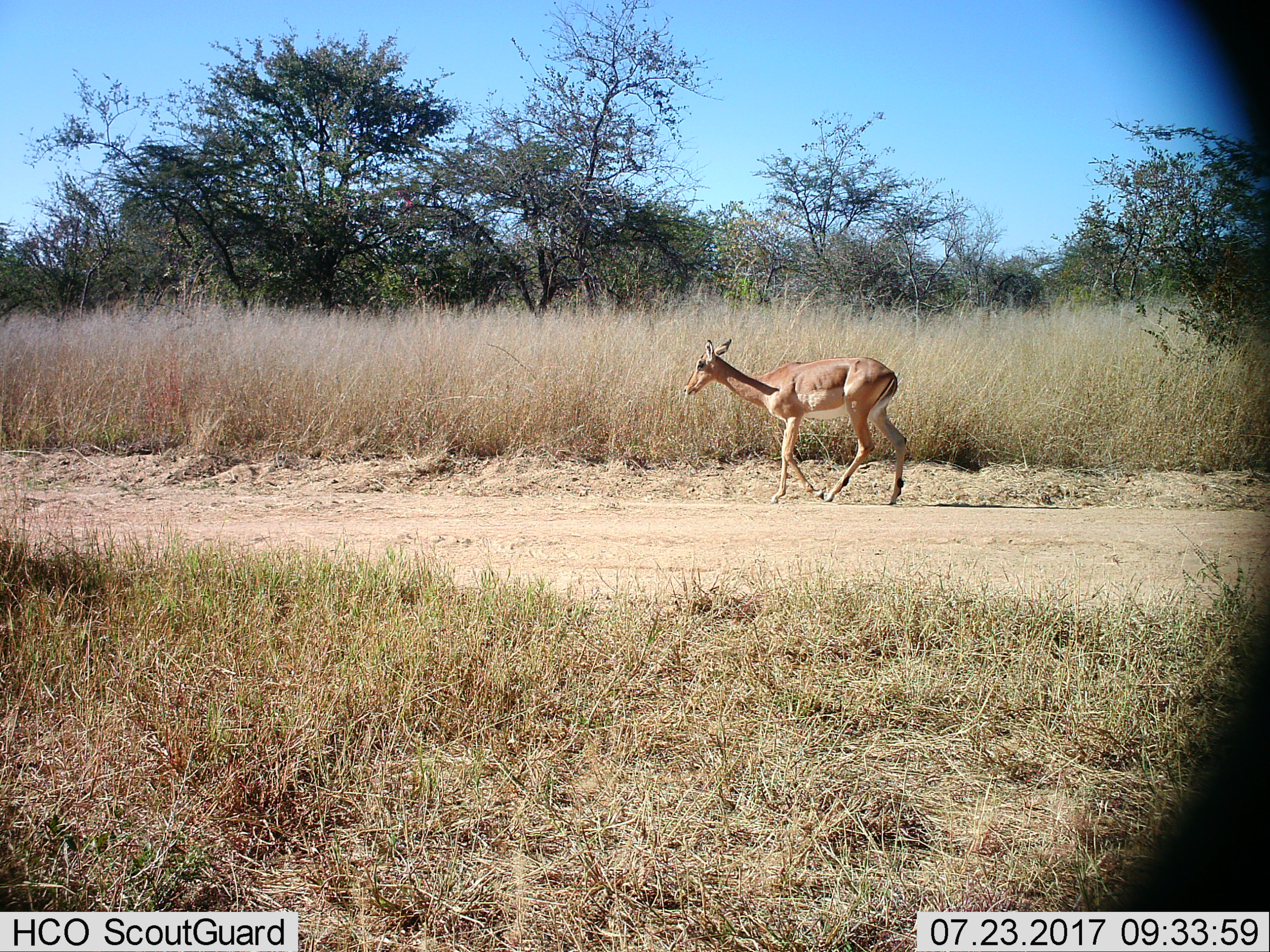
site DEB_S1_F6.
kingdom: Animalia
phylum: Chordata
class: Mammalia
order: Artiodactyla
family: Bovidae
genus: Aepyceros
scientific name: Aepyceros melampus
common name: impala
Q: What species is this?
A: Impala (Aepyceros melampus).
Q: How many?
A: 1.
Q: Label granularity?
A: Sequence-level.